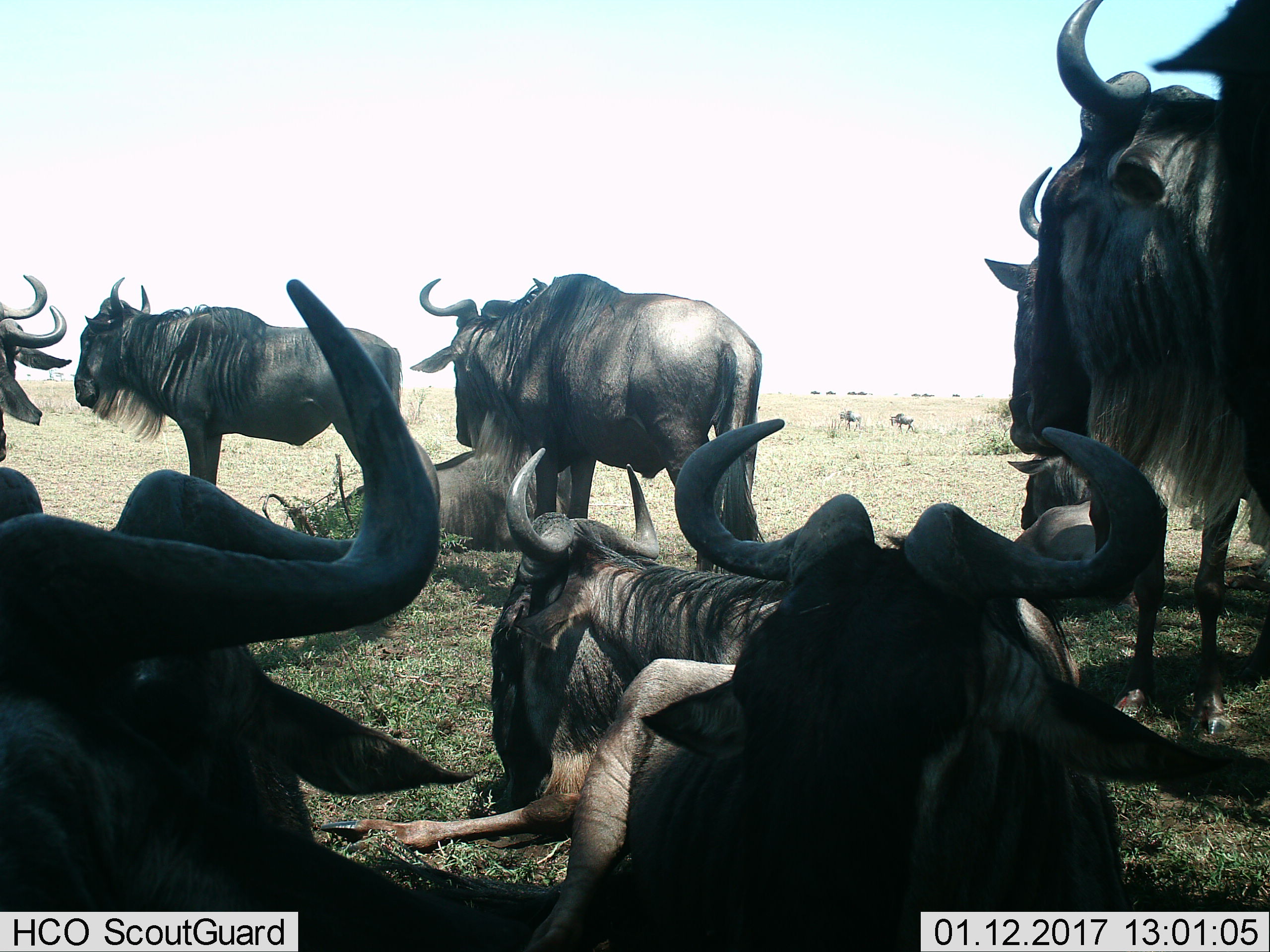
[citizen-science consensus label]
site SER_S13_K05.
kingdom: Animalia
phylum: Chordata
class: Mammalia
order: Artiodactyla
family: Bovidae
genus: Connochaetes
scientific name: Connochaetes taurinus taurinus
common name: blue wildebeest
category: wildebeestblue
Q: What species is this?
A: Wildebeestblue (blue wildebeest) (Connochaetes taurinus taurinus).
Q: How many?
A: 10.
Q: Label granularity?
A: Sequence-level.